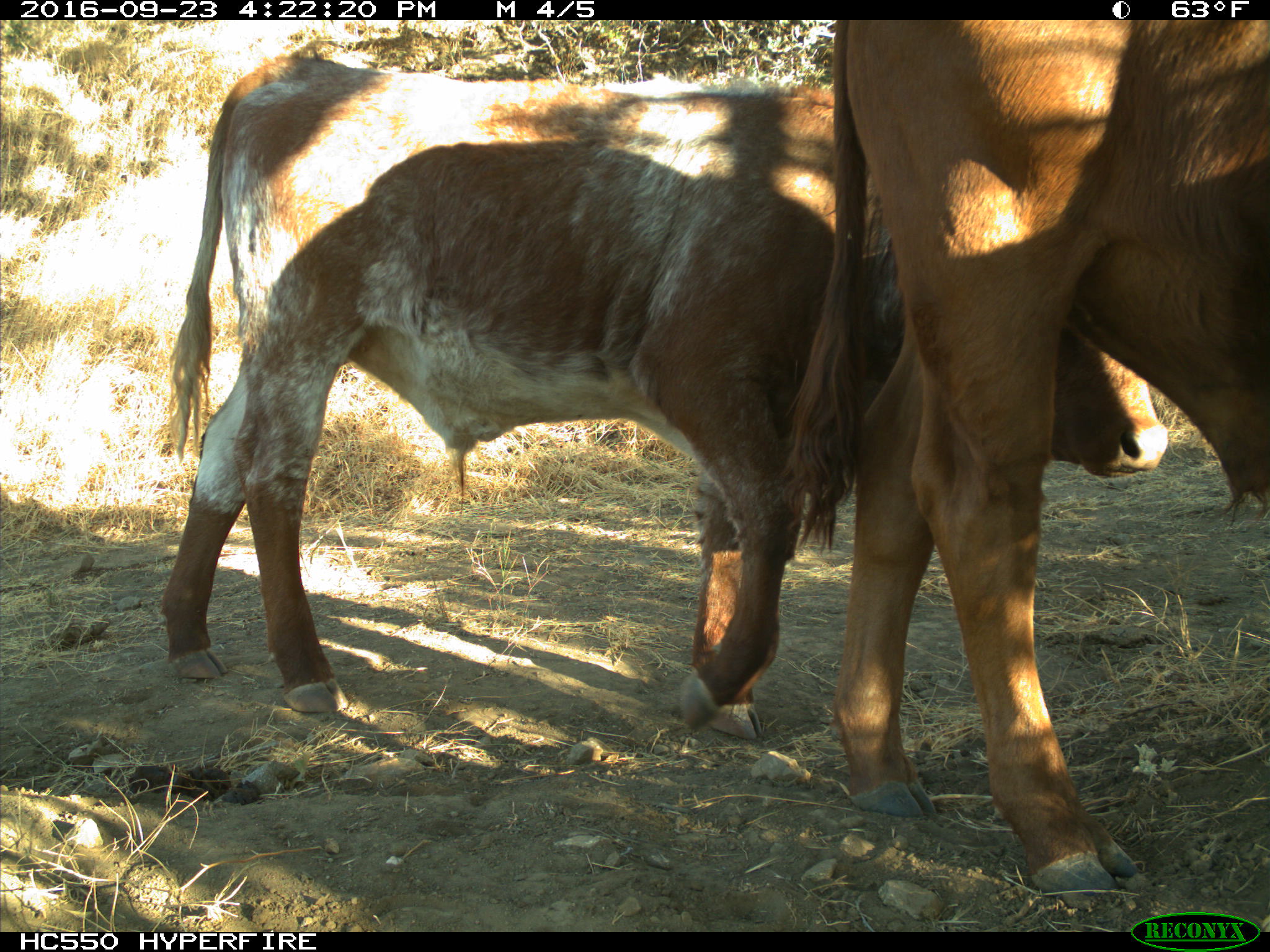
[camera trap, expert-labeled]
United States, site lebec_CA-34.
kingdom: Animalia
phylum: Chordata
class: Mammalia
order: Artiodactyla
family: Bovidae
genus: Bos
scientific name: Bos taurus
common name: domestic cow